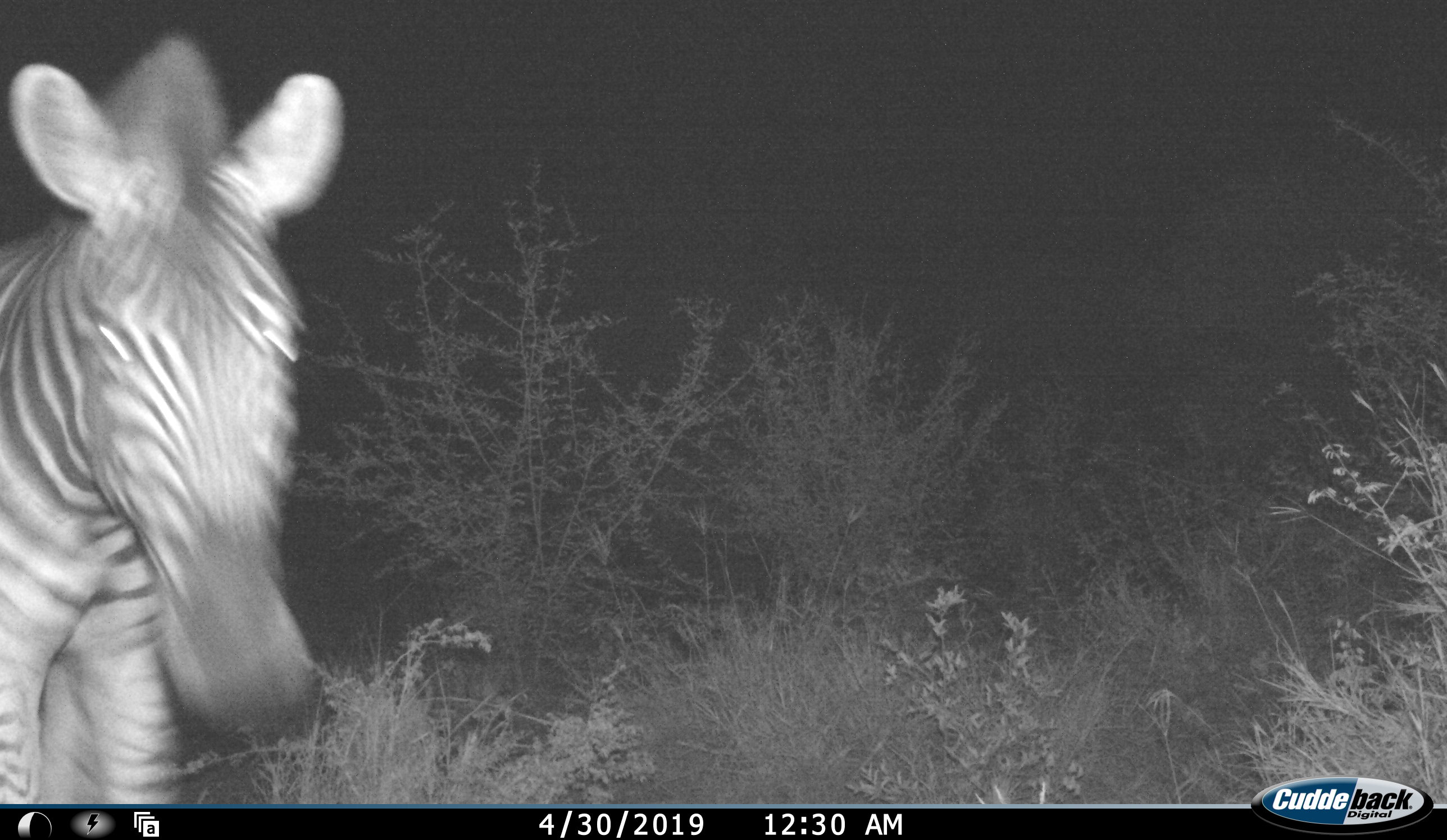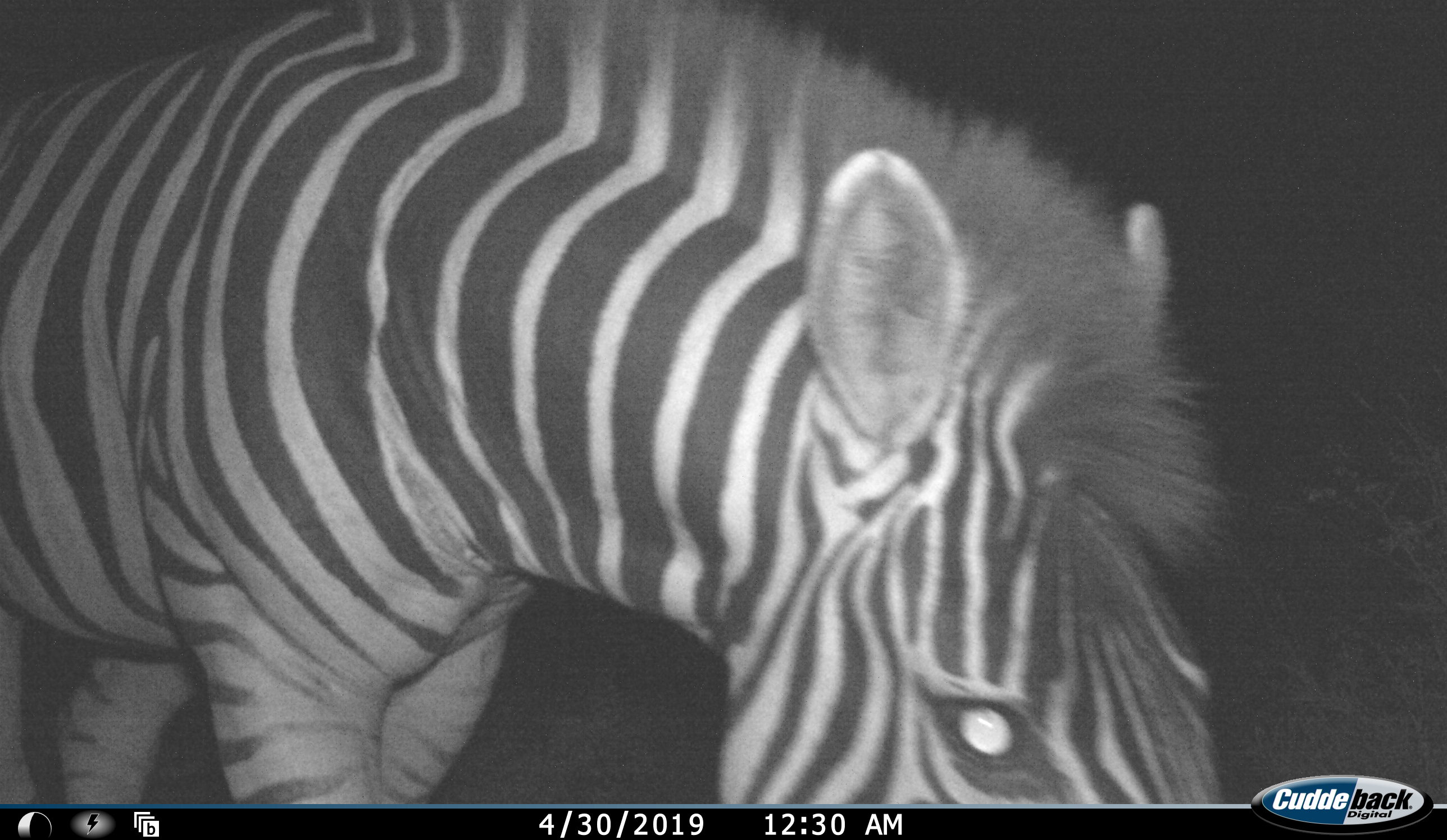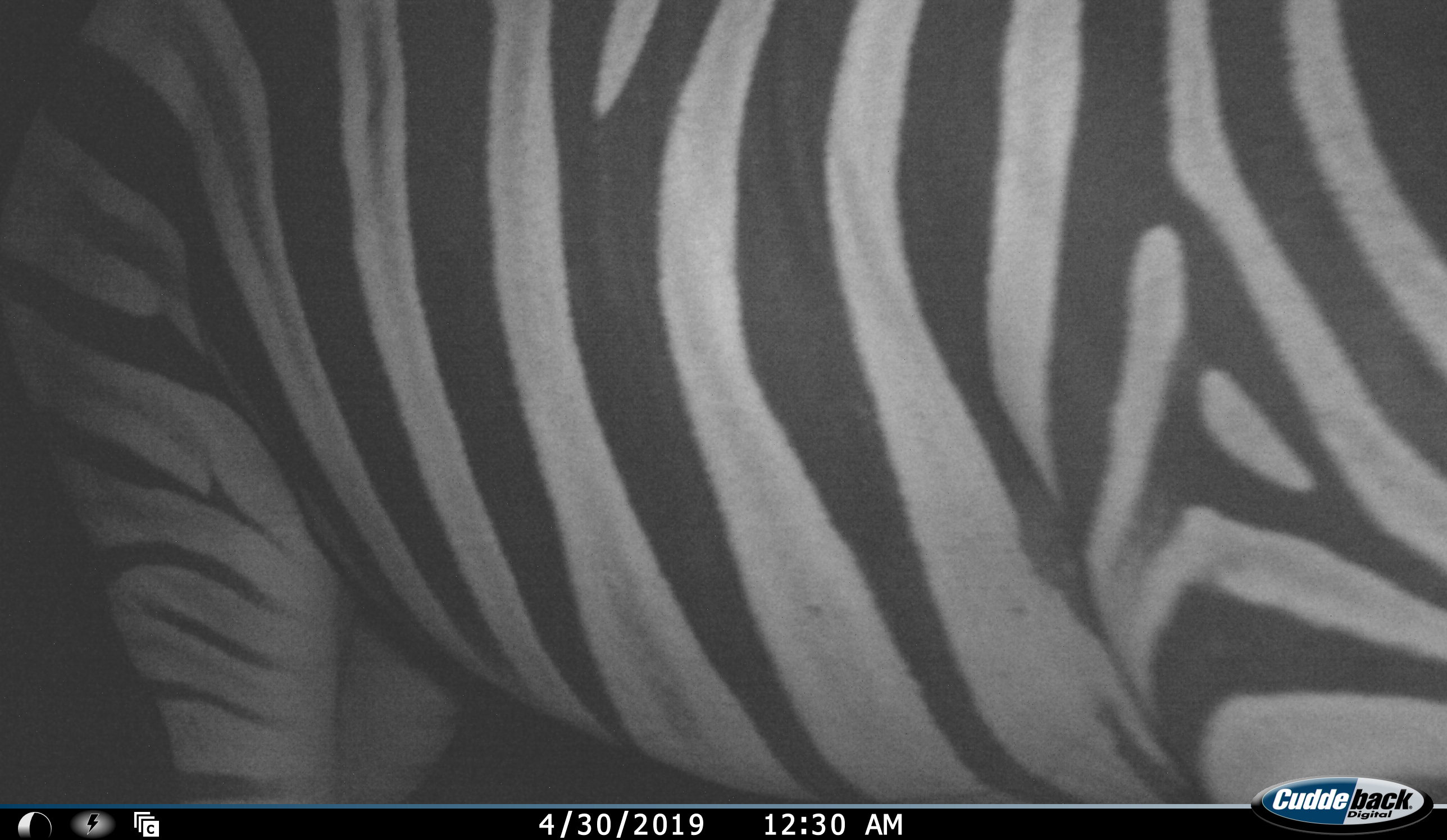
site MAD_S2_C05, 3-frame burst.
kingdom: Animalia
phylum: Chordata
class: Mammalia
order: Perissodactyla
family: Equidae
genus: Equus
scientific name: Equus quagga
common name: plains zebra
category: zebraplains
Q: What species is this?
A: Zebraplains (plains zebra) (Equus quagga).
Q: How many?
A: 1.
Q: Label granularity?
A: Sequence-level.